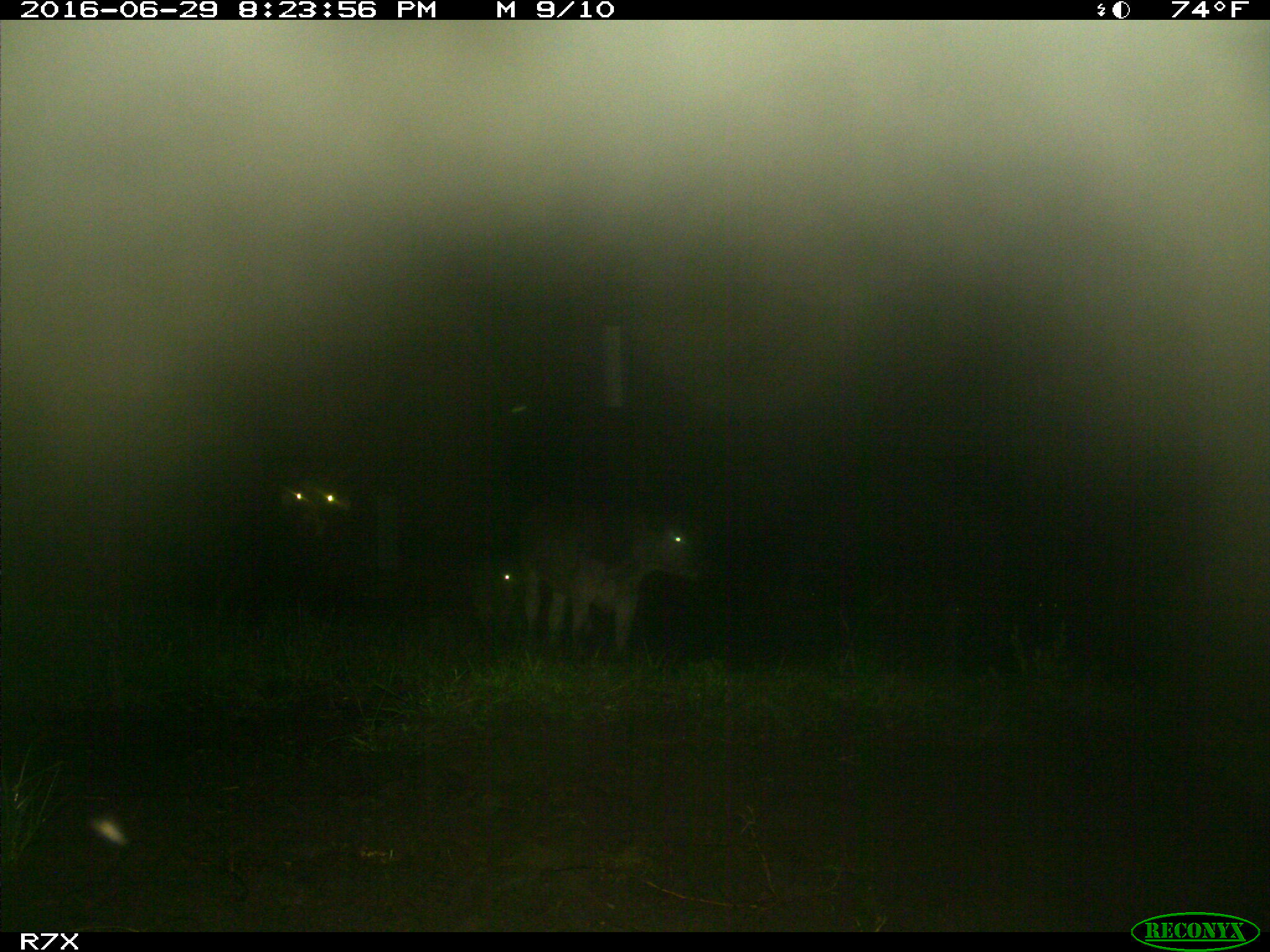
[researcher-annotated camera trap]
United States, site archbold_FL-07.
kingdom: Animalia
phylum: Chordata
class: Mammalia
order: Artiodactyla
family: Bovidae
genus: Bos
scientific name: Bos taurus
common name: domestic cow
Bos taurus (domestic cow).